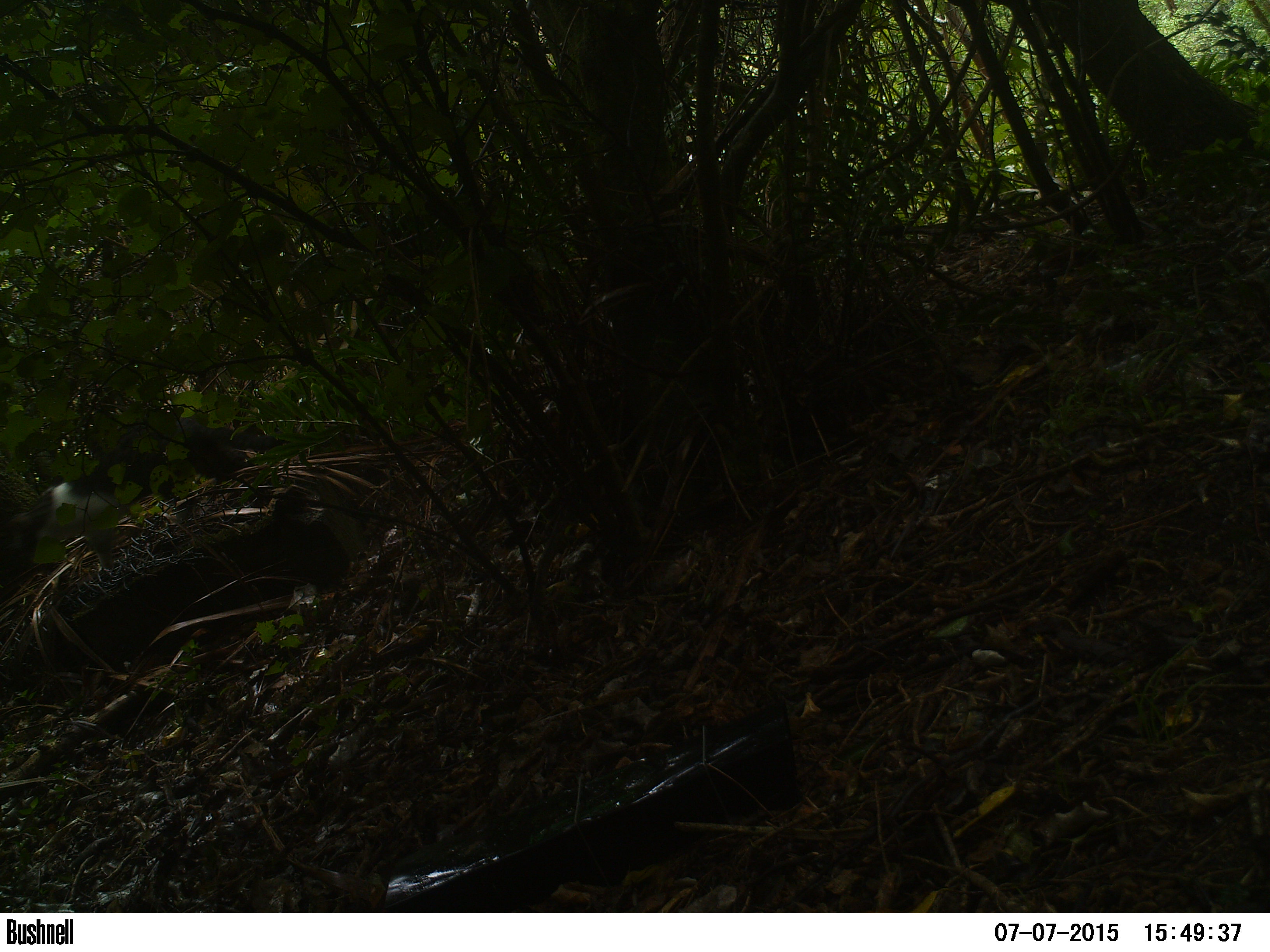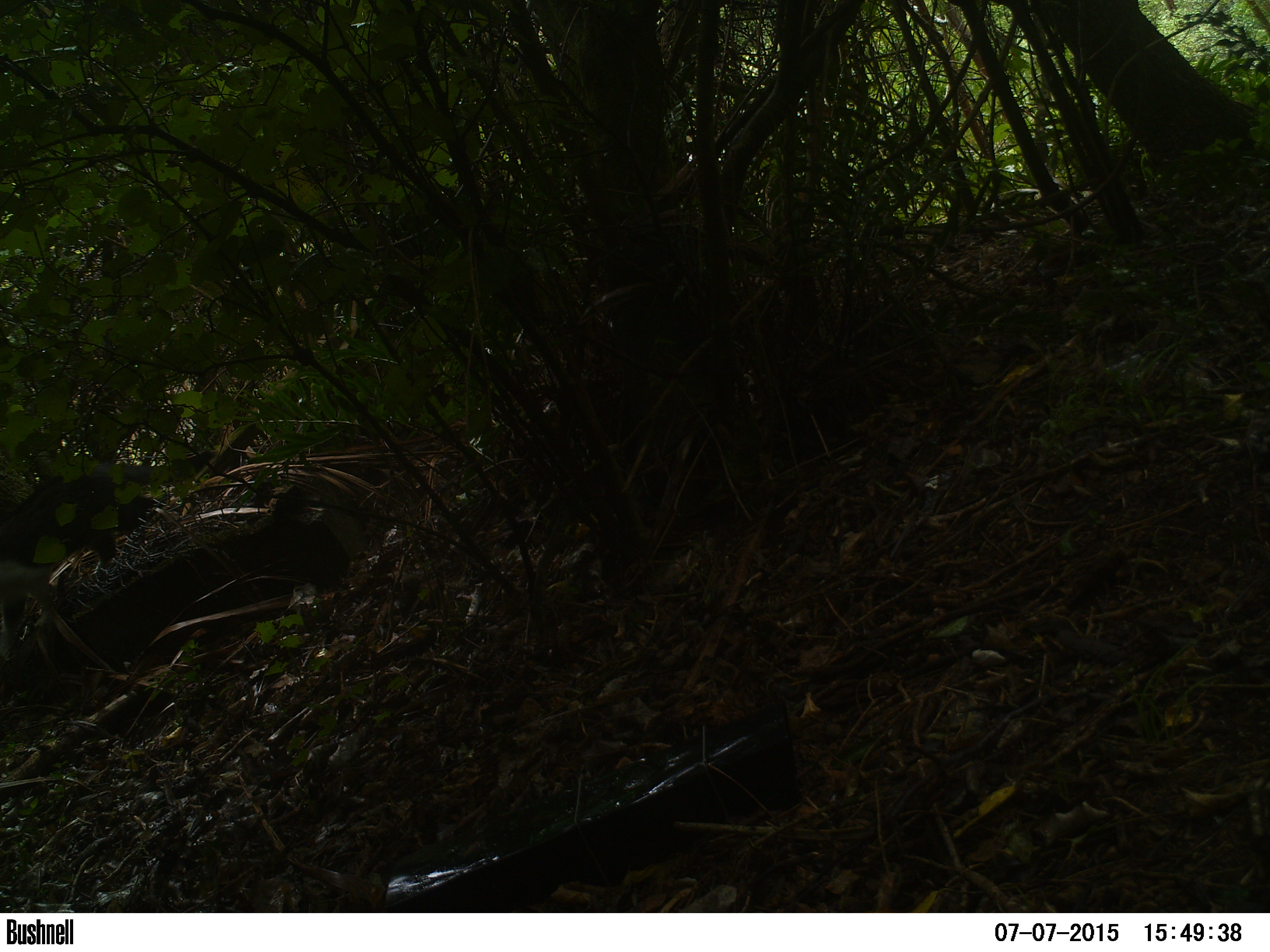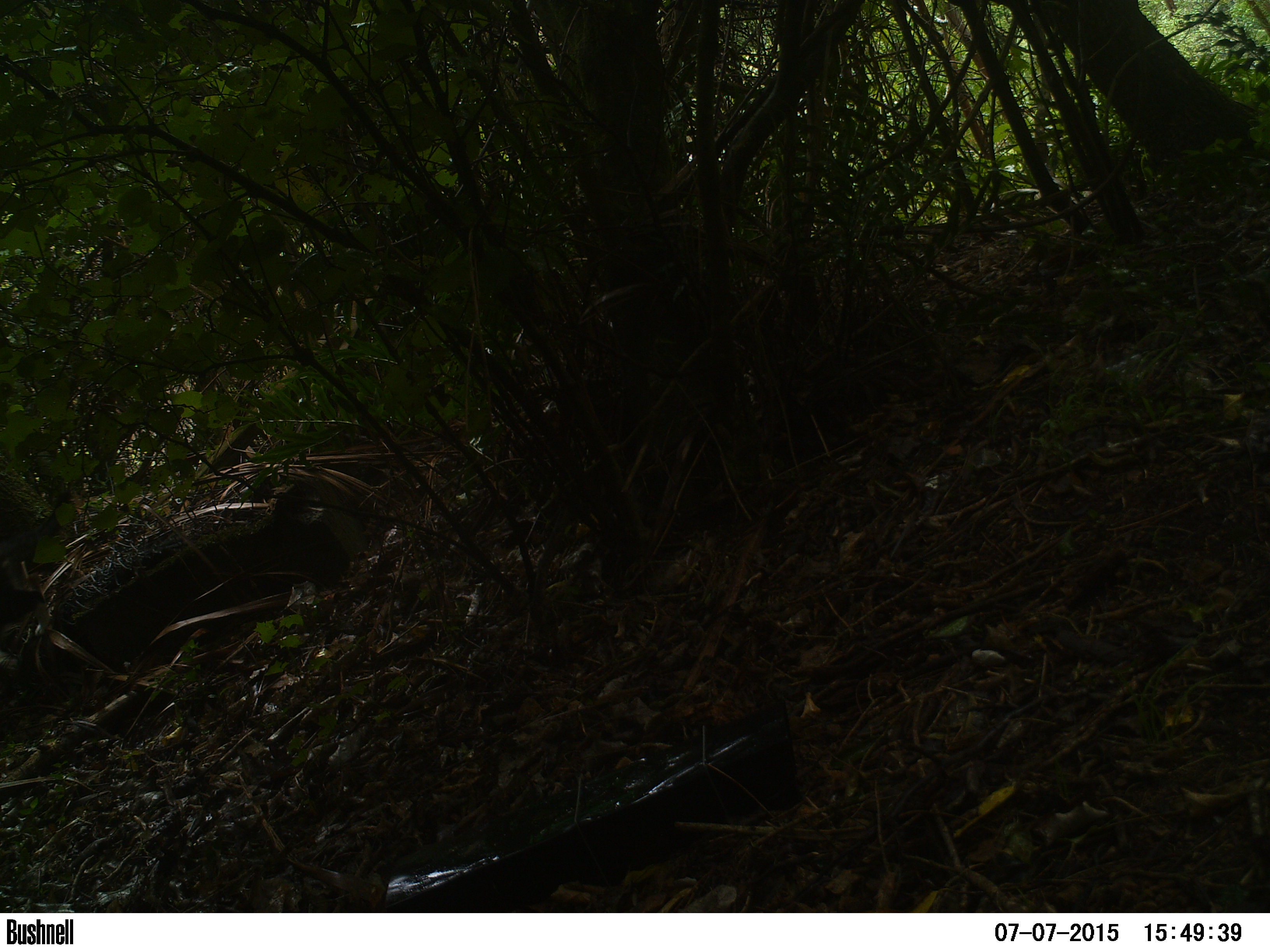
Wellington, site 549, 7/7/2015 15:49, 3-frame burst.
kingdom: Animalia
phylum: Chordata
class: Mammalia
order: Carnivora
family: Felidae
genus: Felis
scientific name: Felis catus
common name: cat